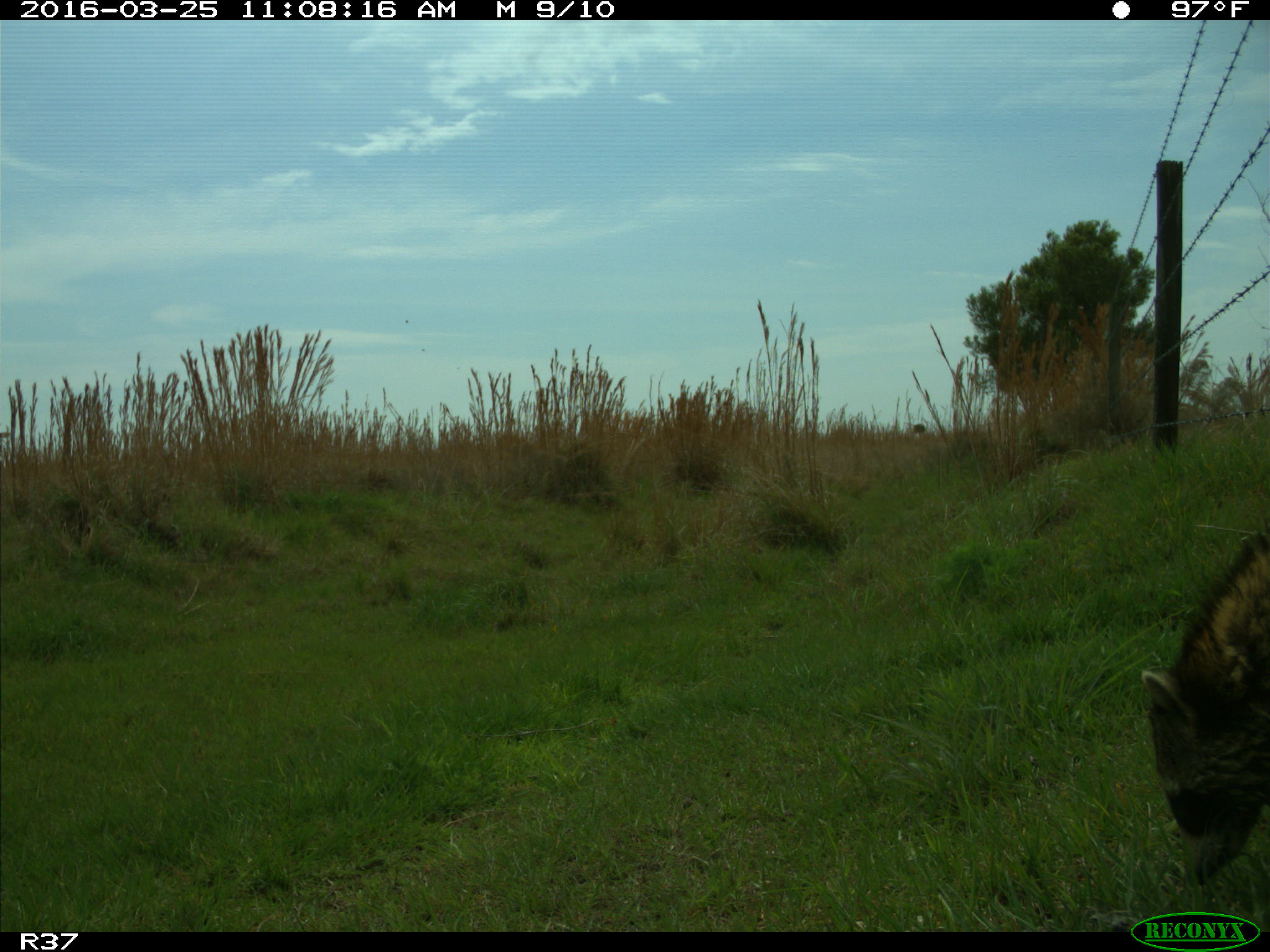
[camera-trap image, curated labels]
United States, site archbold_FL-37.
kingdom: Animalia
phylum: Chordata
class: Mammalia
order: Carnivora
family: Procyonidae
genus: Procyon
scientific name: Procyon lotor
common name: common raccoon